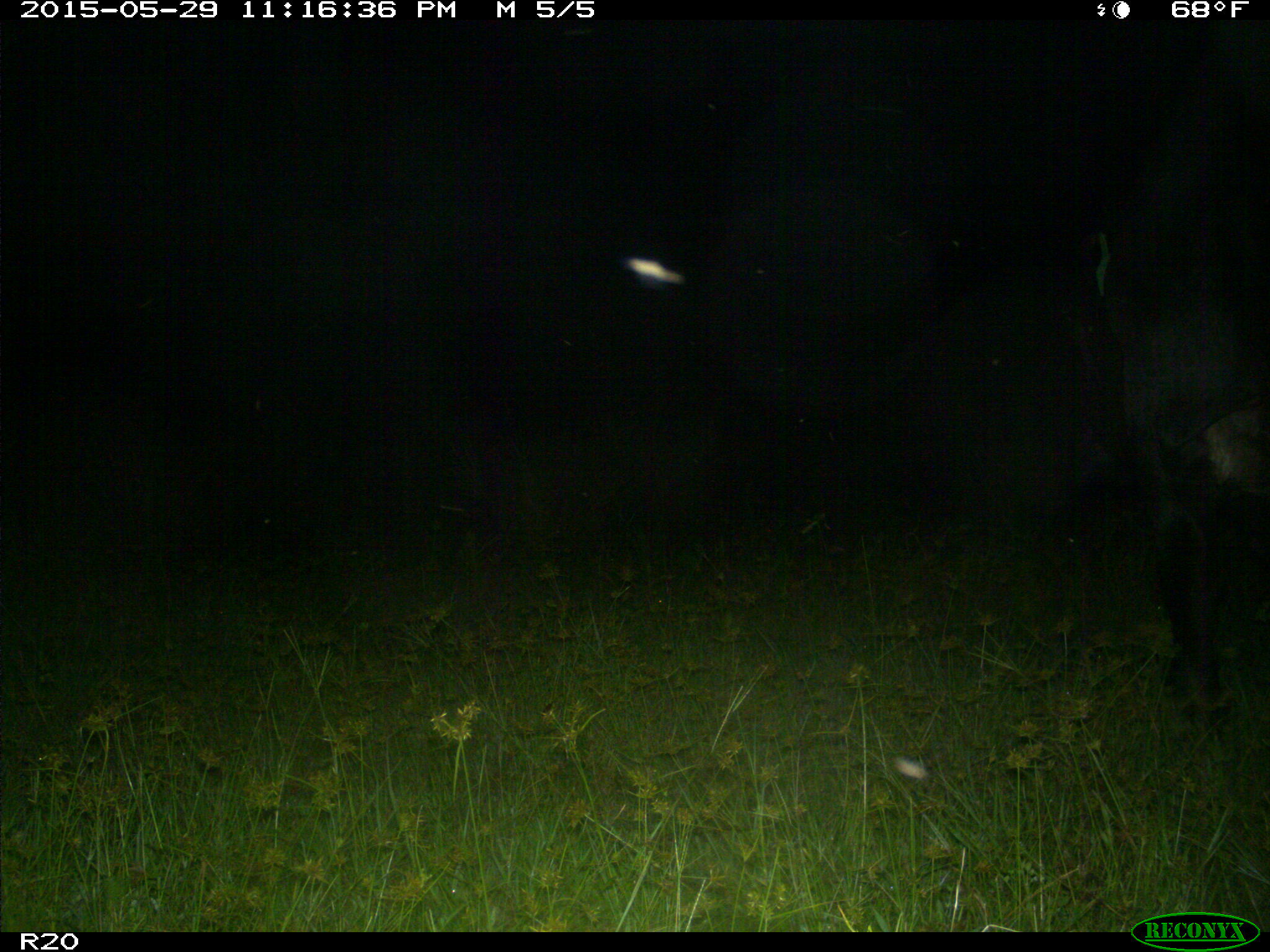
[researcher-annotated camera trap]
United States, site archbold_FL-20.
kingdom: Animalia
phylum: Chordata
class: Mammalia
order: Artiodactyla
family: Bovidae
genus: Bos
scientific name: Bos taurus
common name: domestic cow